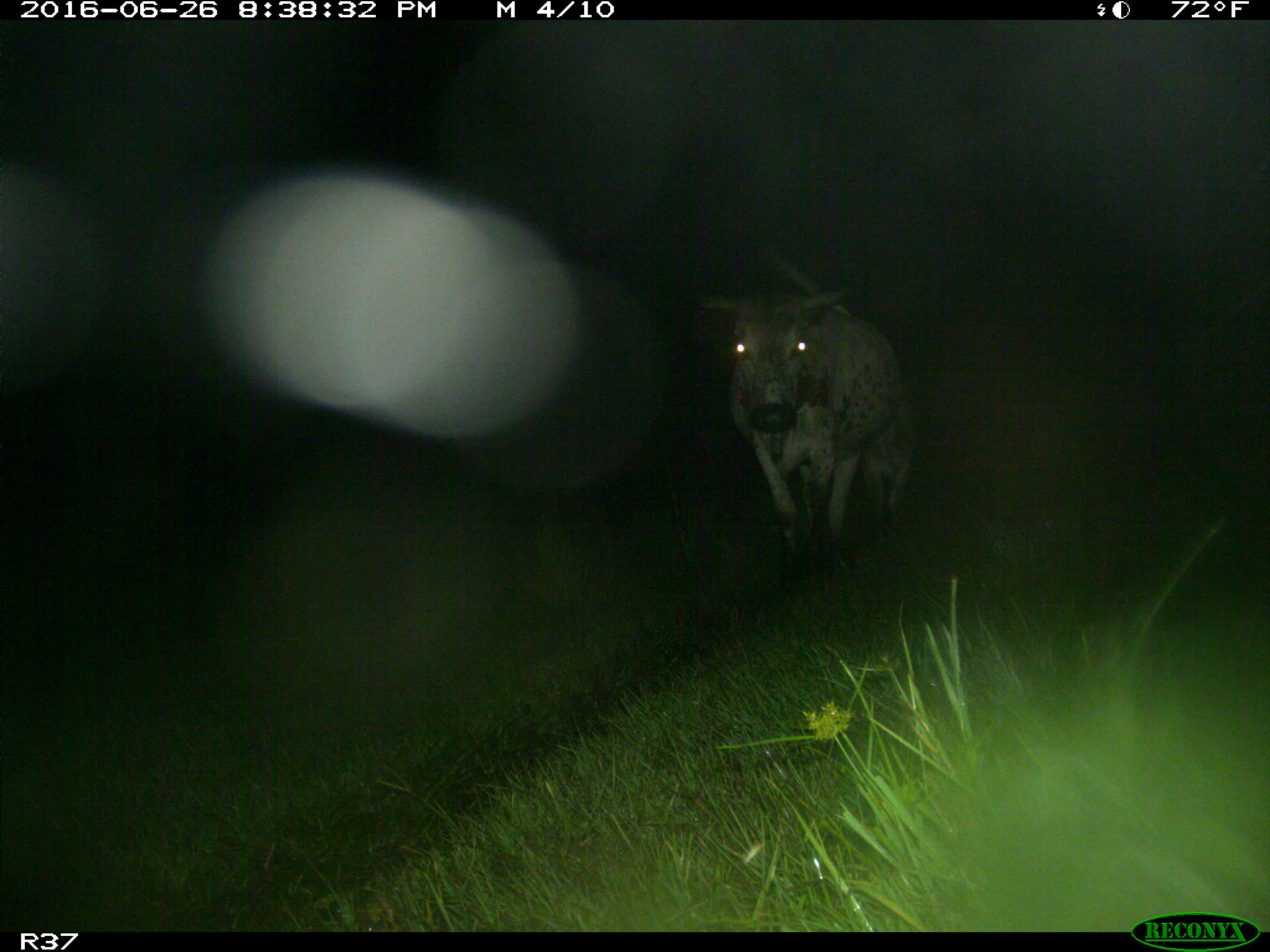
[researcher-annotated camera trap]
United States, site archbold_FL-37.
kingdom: Animalia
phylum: Chordata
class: Mammalia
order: Artiodactyla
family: Bovidae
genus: Bos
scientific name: Bos taurus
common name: domestic cow